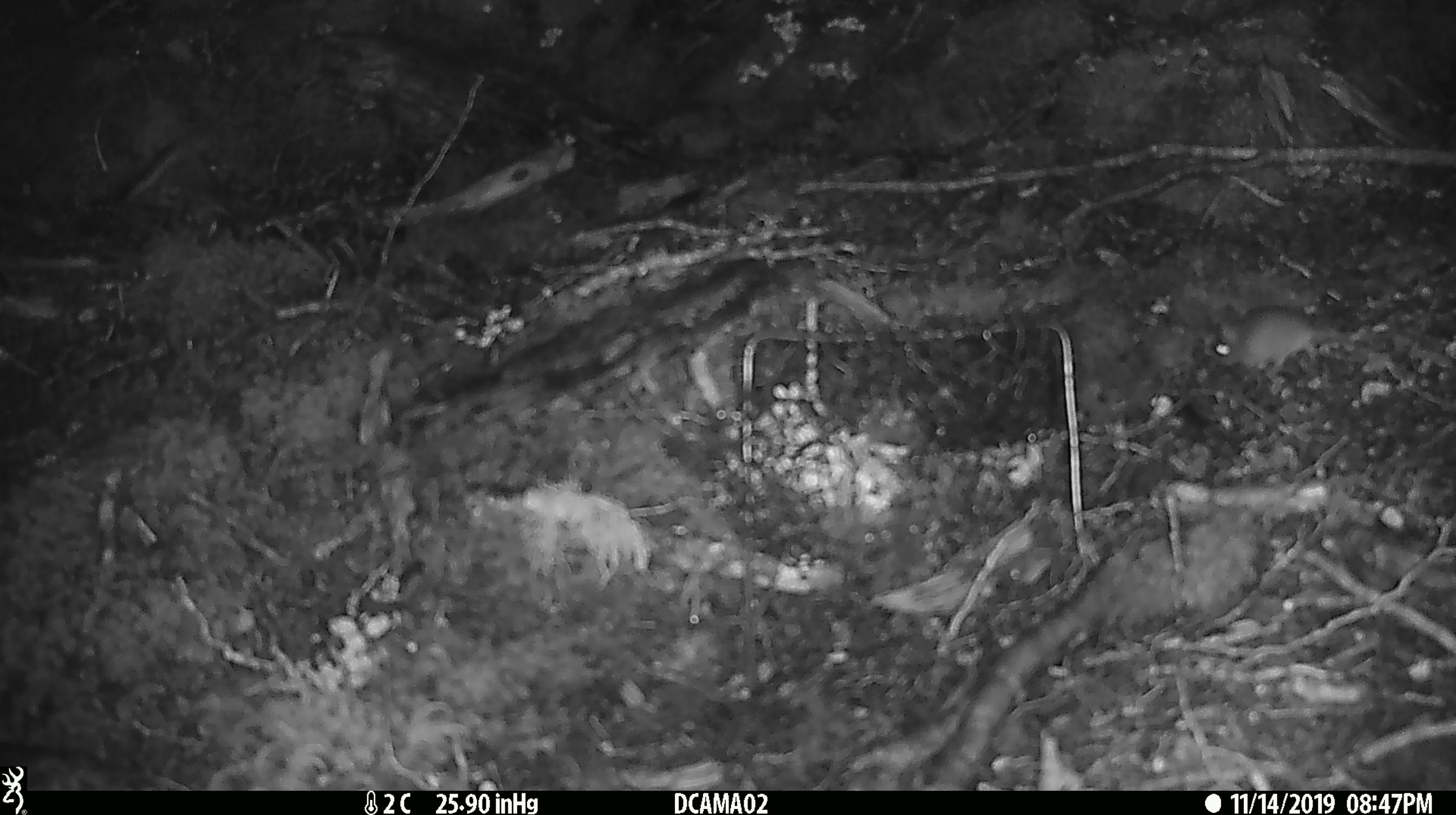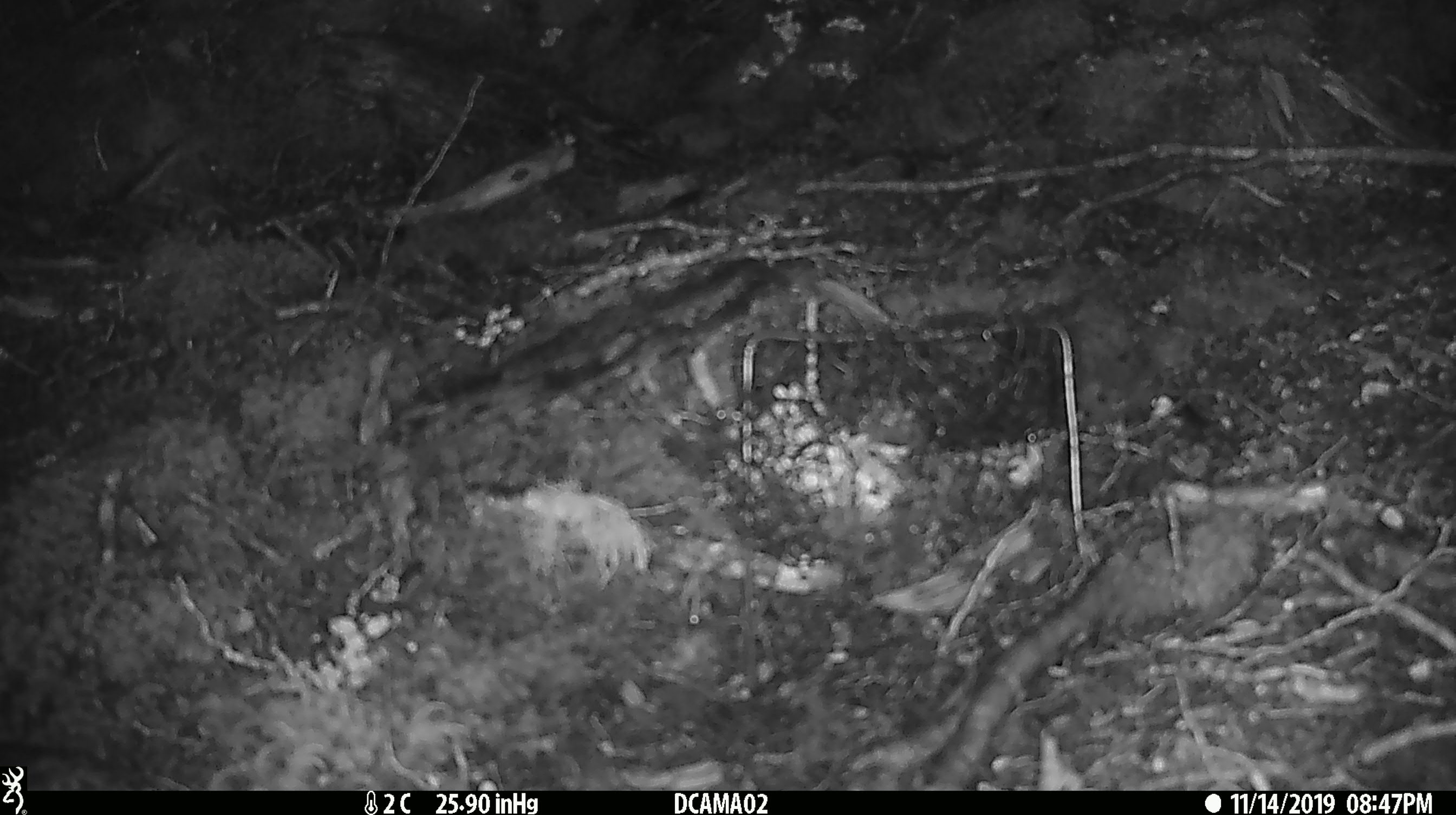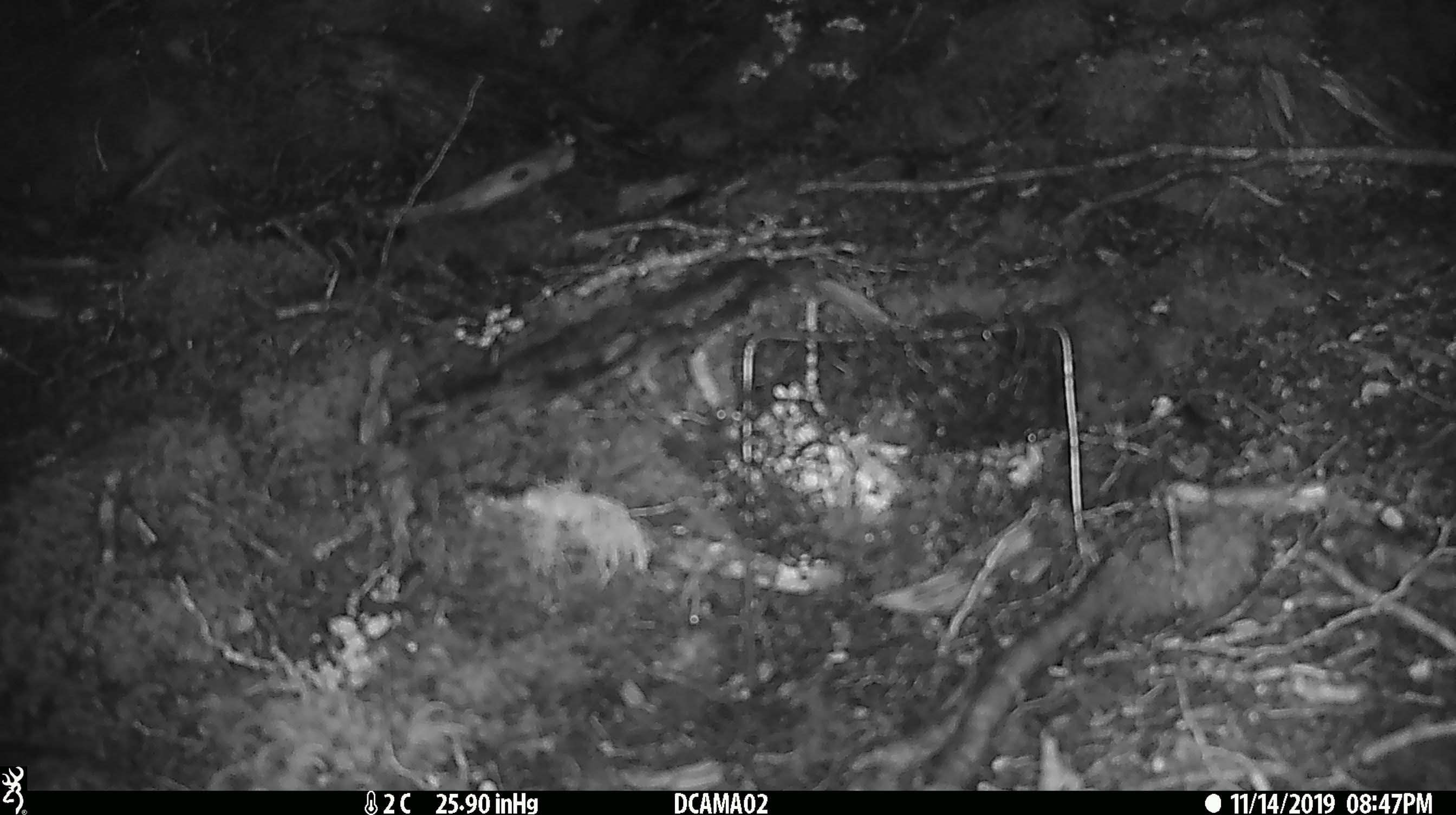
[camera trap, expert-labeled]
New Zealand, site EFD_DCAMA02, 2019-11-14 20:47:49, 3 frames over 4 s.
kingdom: Animalia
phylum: Chordata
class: Mammalia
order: Rodentia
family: Muridae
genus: Mus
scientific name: Mus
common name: mouse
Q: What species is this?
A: Mouse (Mus).